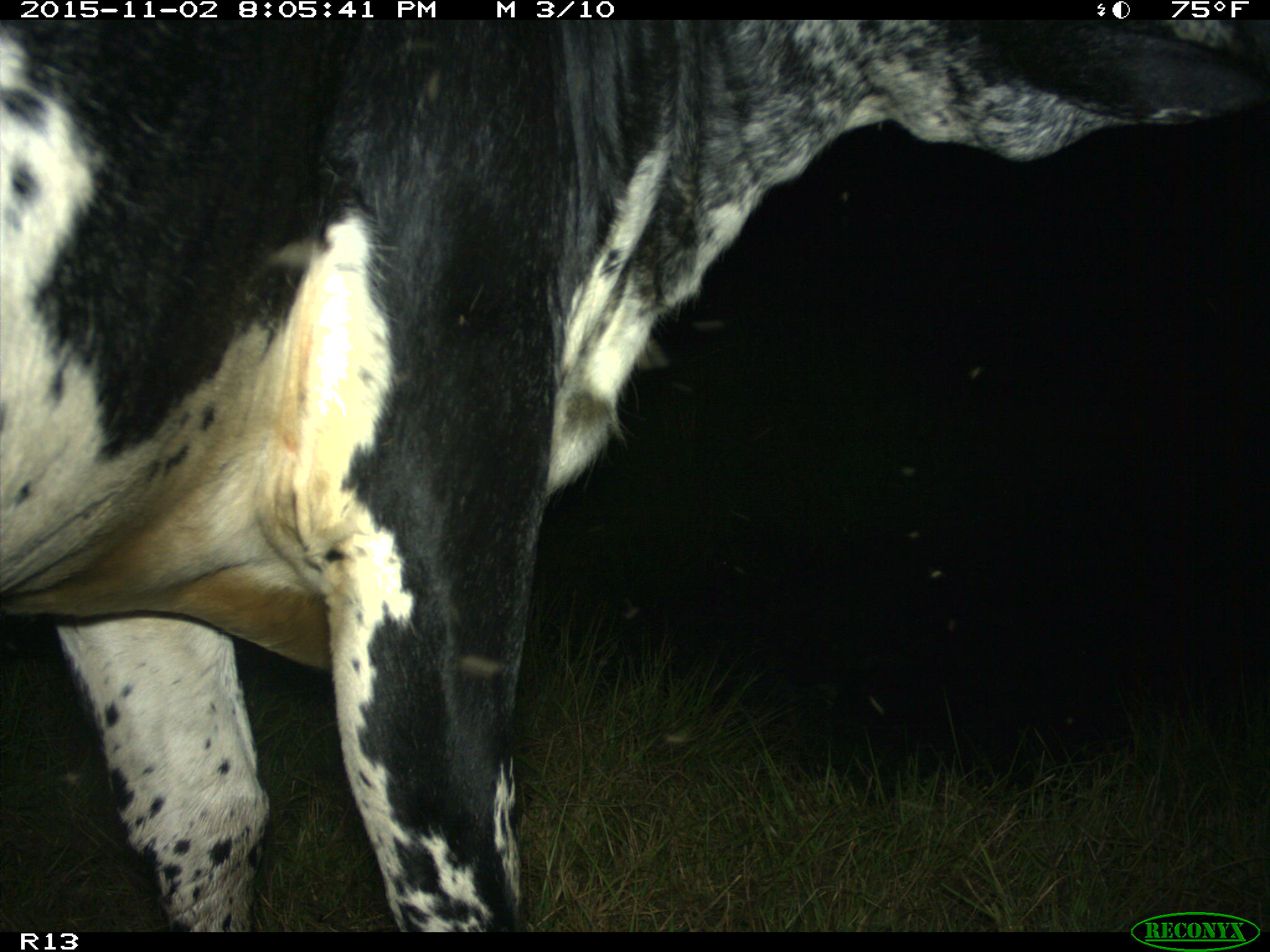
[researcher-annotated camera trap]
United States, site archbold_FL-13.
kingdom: Animalia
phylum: Chordata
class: Mammalia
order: Artiodactyla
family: Bovidae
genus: Bos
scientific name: Bos taurus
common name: domestic cow